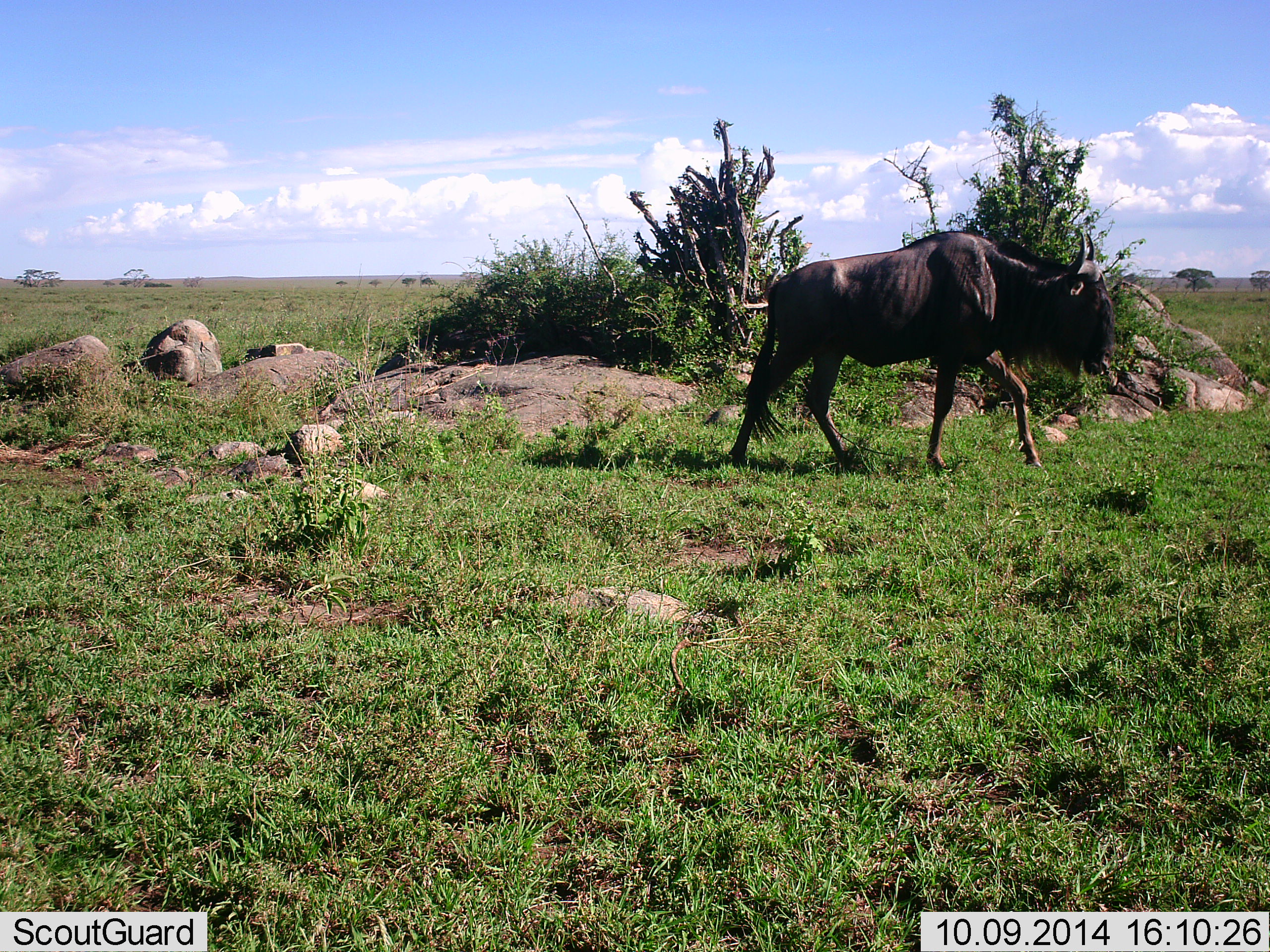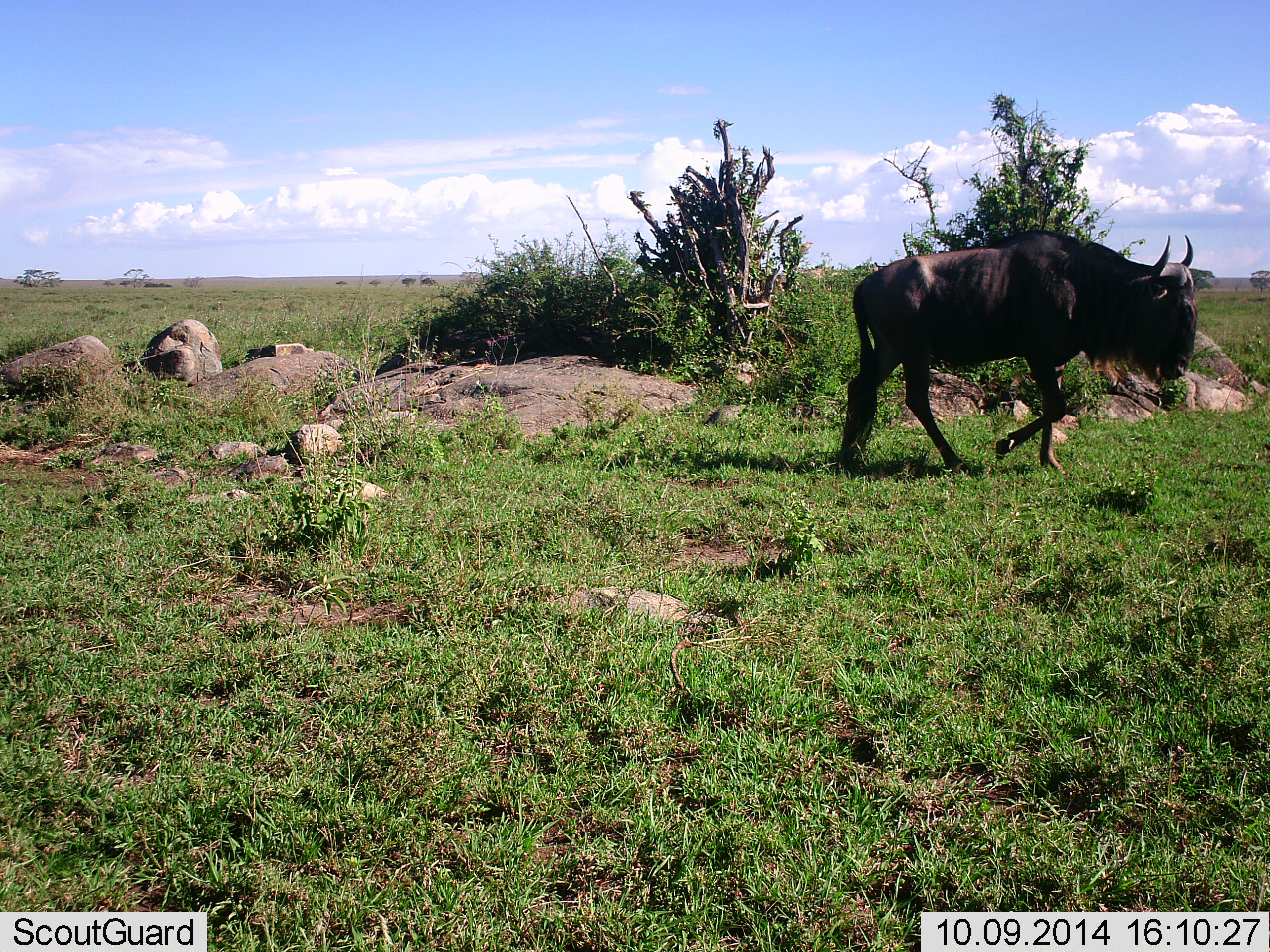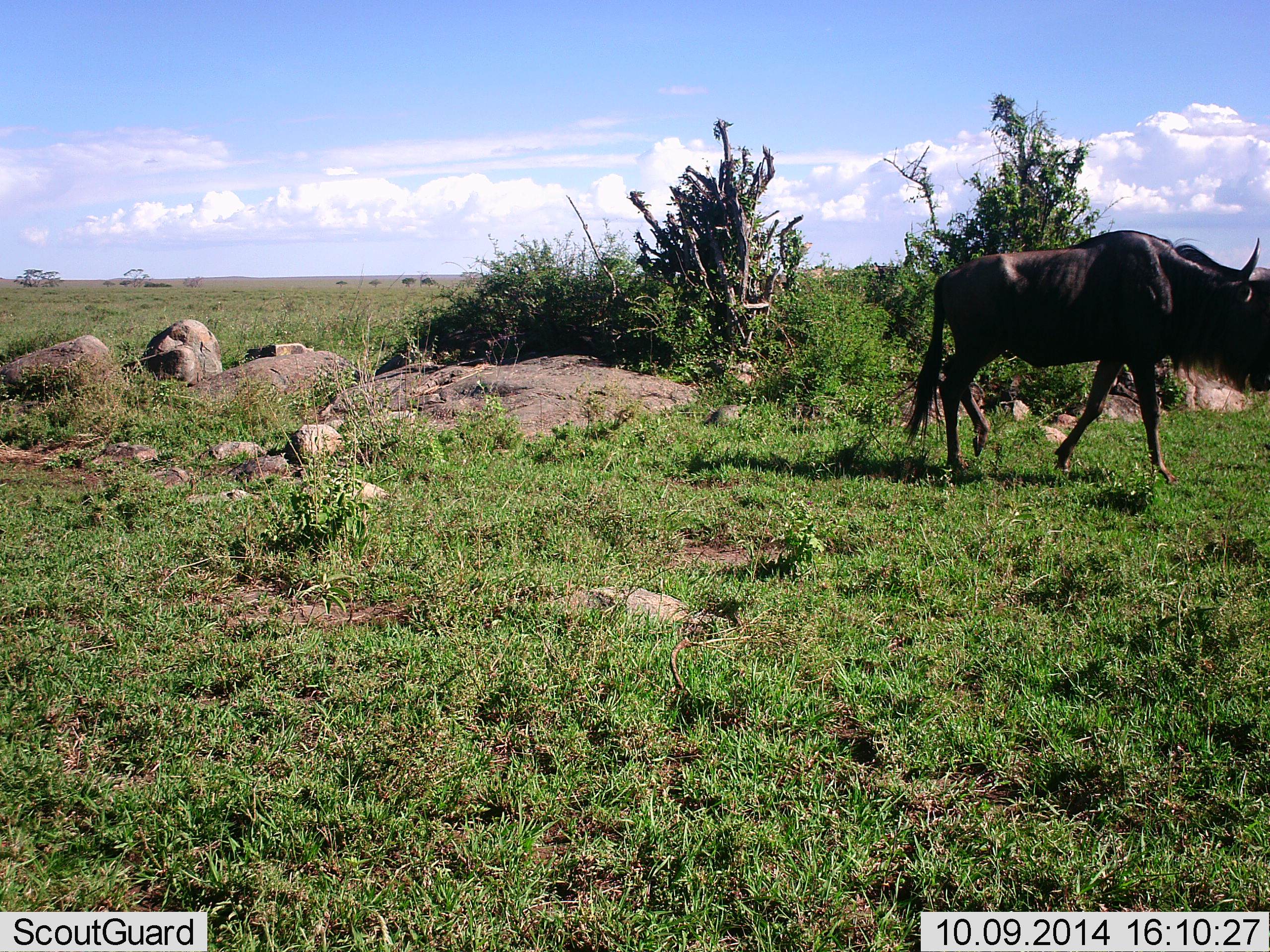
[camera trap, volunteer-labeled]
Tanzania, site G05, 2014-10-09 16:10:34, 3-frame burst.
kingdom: Animalia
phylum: Chordata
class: Mammalia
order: Artiodactyla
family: Bovidae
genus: Connochaetes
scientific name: Connochaetes taurinus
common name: blue wildebeest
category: wildebeest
Wildebeest (blue wildebeest) (Connochaetes taurinus), count 1. Behavior (volunteer vote fractions): standing 10%, resting 0%, moving 100%, interacting 0%. Young present (vote fraction): 0%. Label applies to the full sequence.